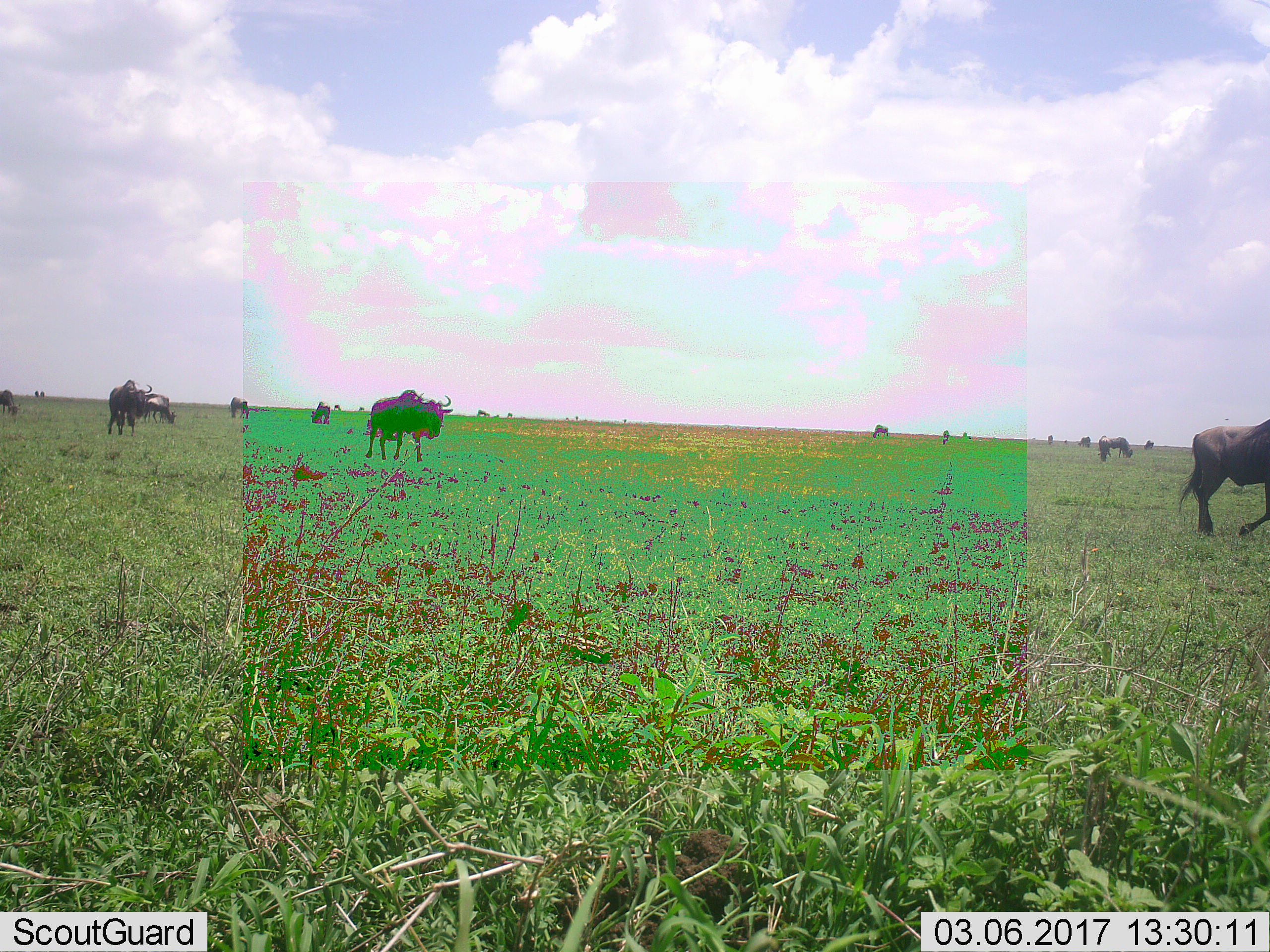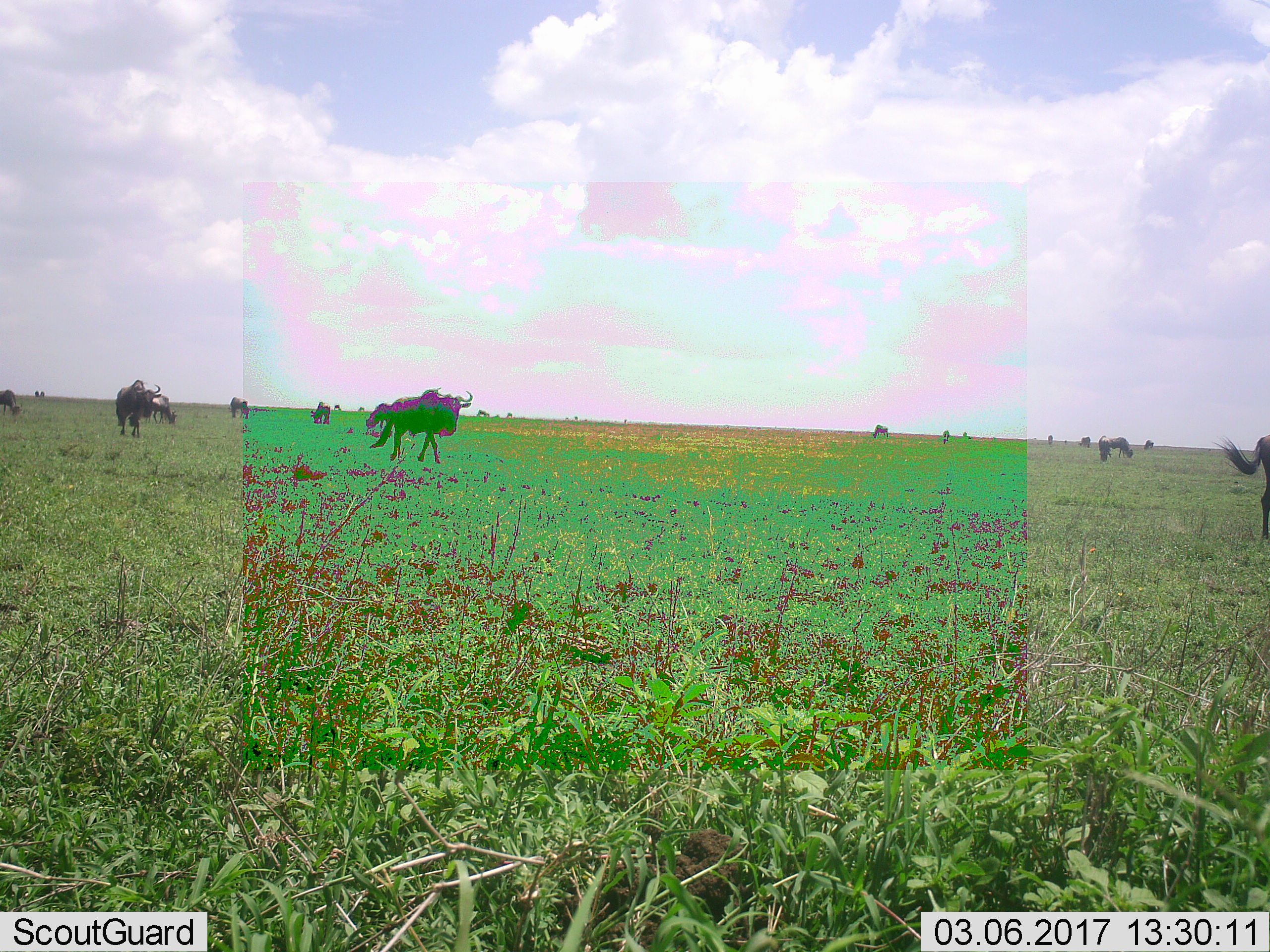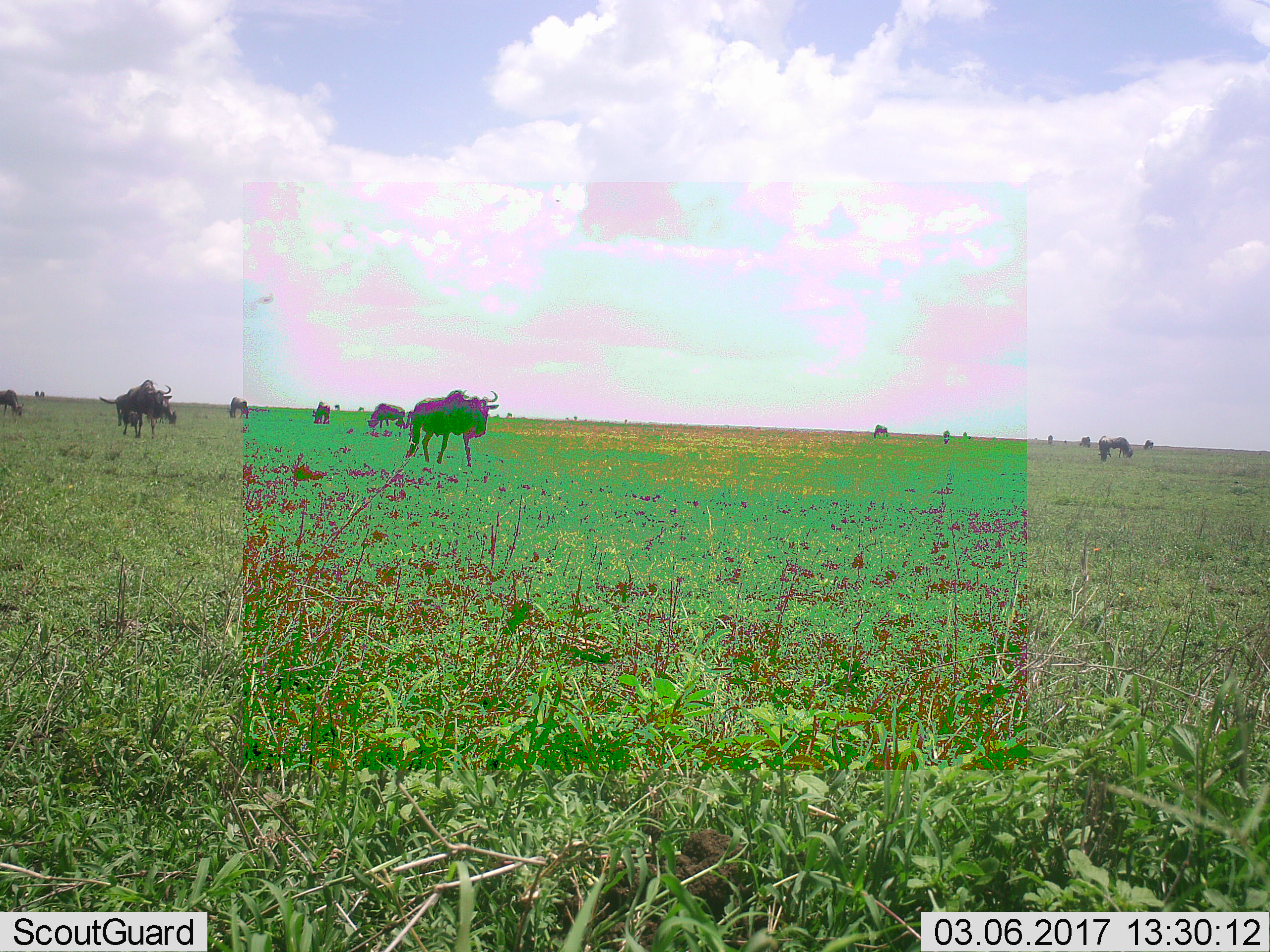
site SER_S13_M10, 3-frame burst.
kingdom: Animalia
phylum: Chordata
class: Mammalia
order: Artiodactyla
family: Bovidae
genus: Connochaetes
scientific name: Connochaetes taurinus taurinus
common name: blue wildebeest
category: wildebeestblue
Wildebeestblue (blue wildebeest) (Connochaetes taurinus taurinus), count 11-50. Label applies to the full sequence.